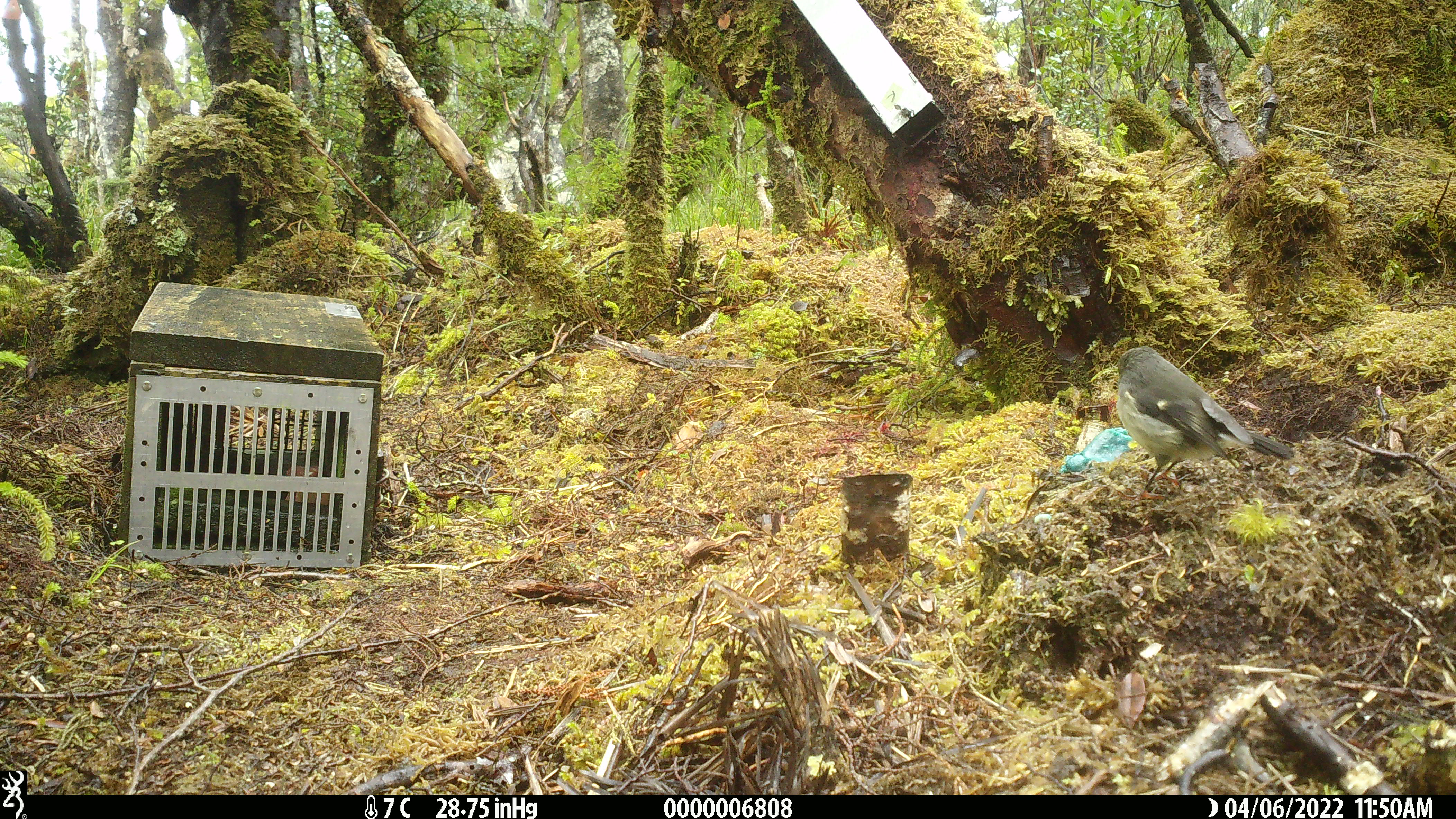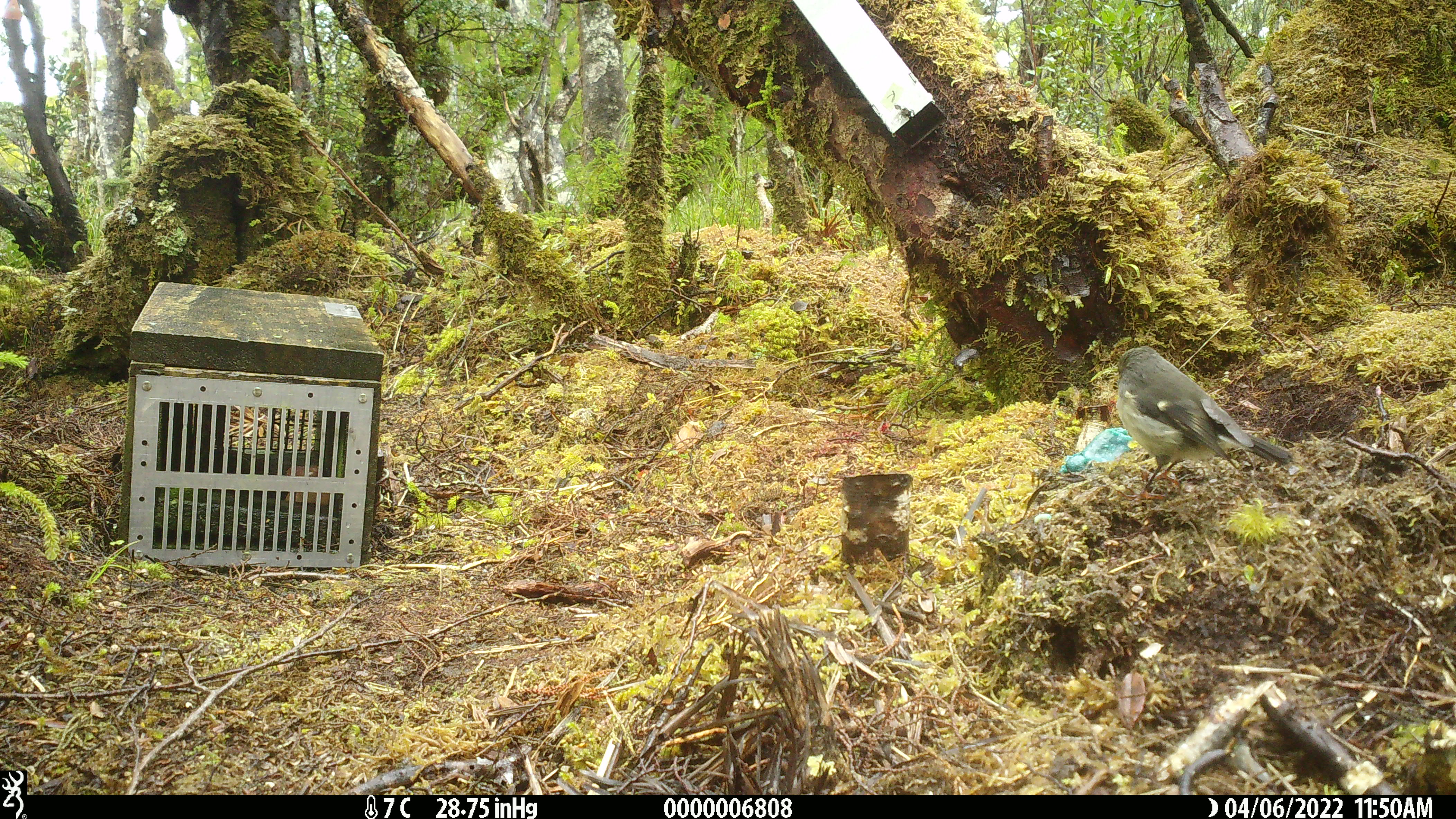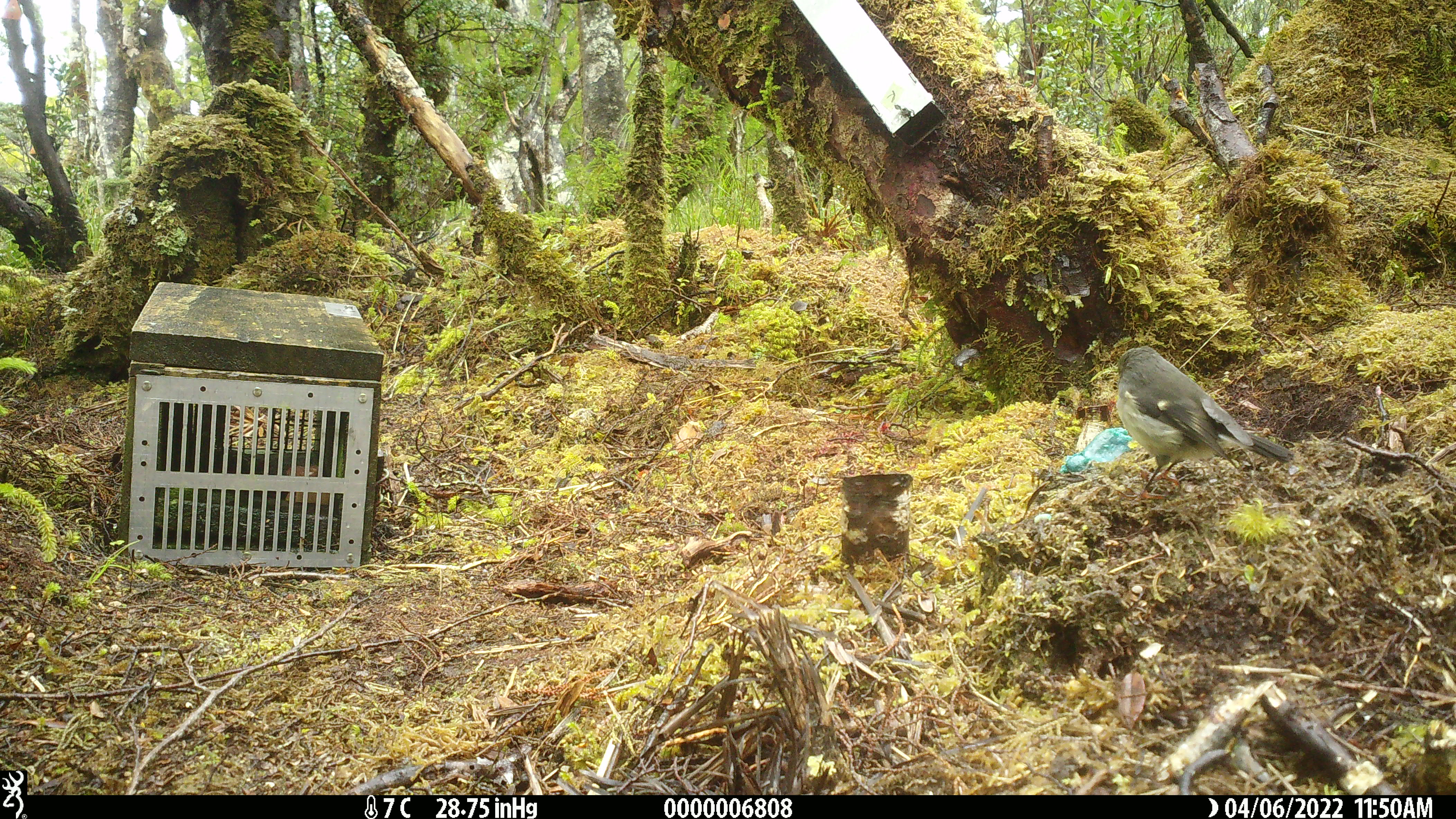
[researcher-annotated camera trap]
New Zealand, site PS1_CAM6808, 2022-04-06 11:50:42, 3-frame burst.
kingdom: Animalia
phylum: Chordata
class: Aves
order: Passeriformes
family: Petroicidae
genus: Petroica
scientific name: Petroica australis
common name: new zealand robin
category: robin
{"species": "robin (new zealand robin) (Petroica australis)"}